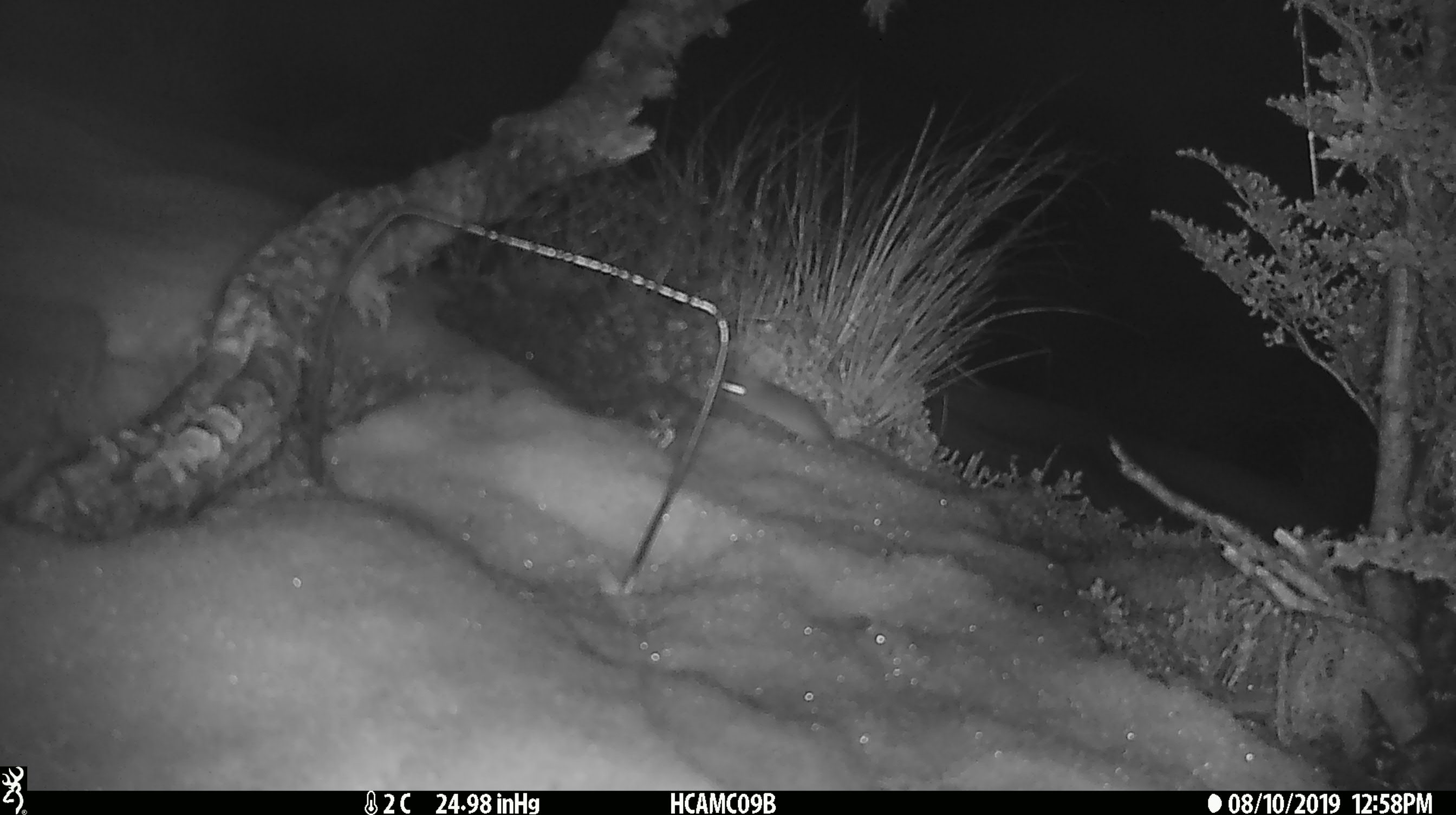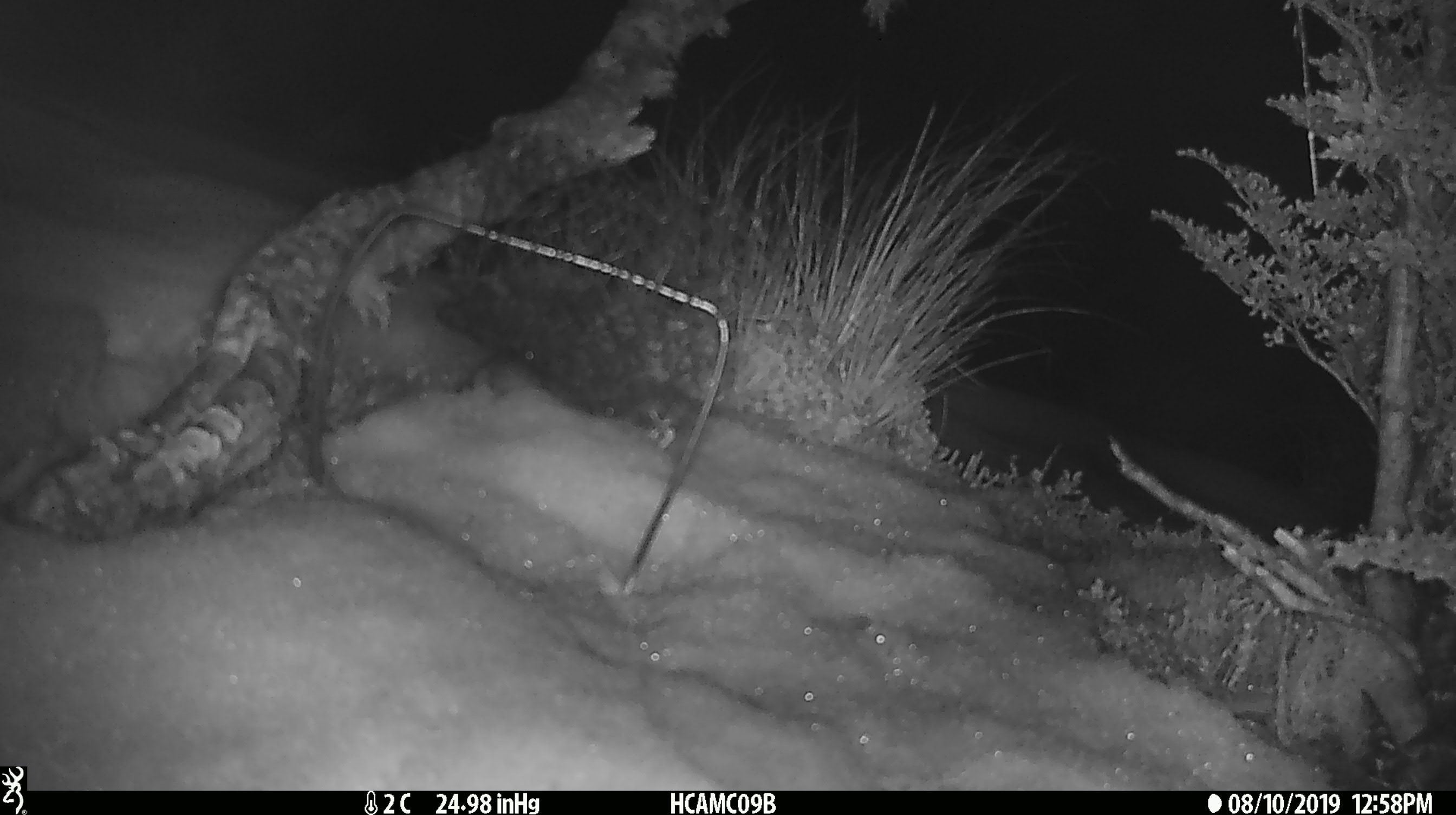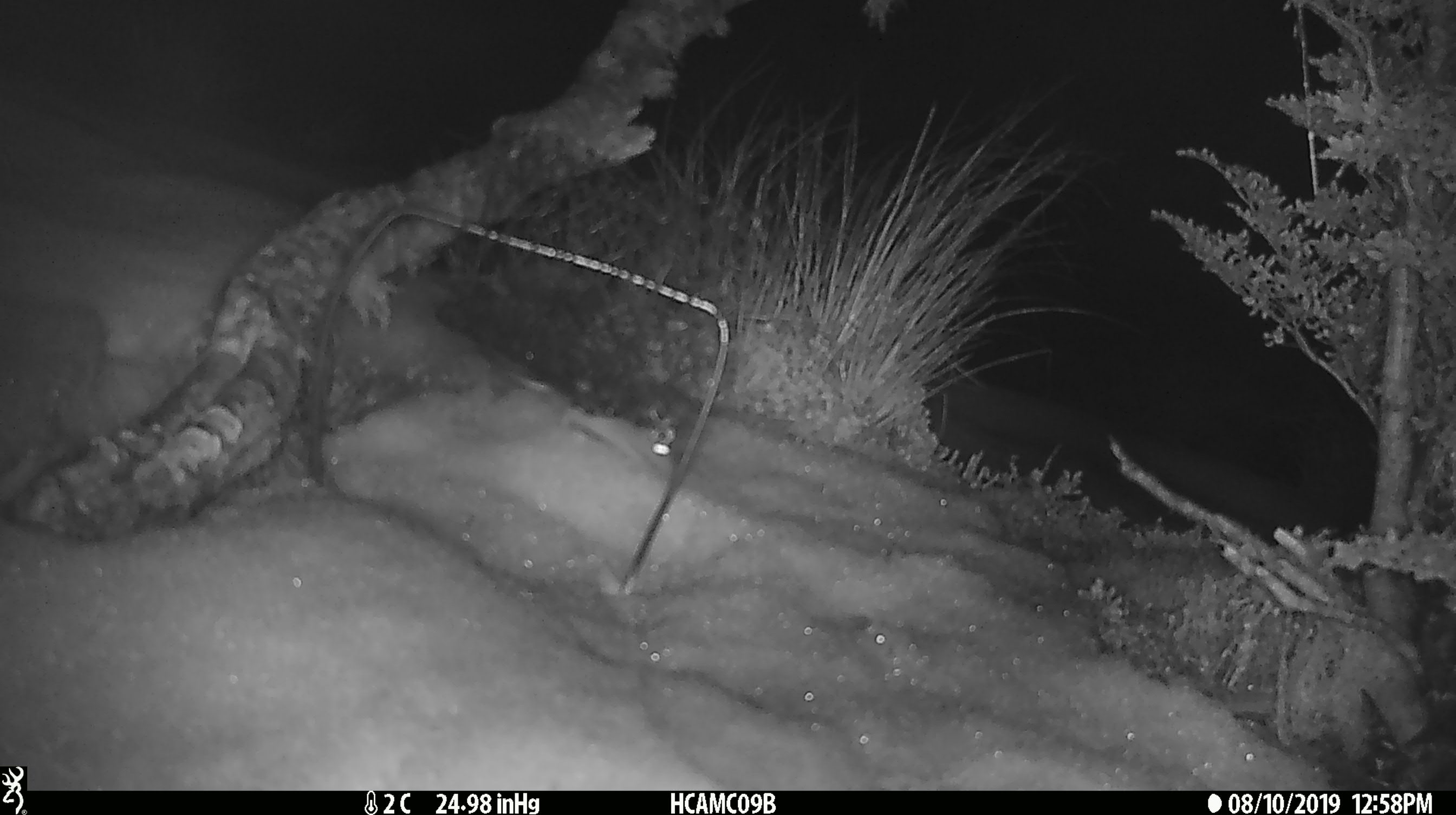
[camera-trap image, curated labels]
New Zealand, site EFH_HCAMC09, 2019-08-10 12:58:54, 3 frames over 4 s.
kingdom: Animalia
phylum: Chordata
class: Mammalia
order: Rodentia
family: Muridae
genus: Mus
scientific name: Mus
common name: mouse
Mouse (Mus).